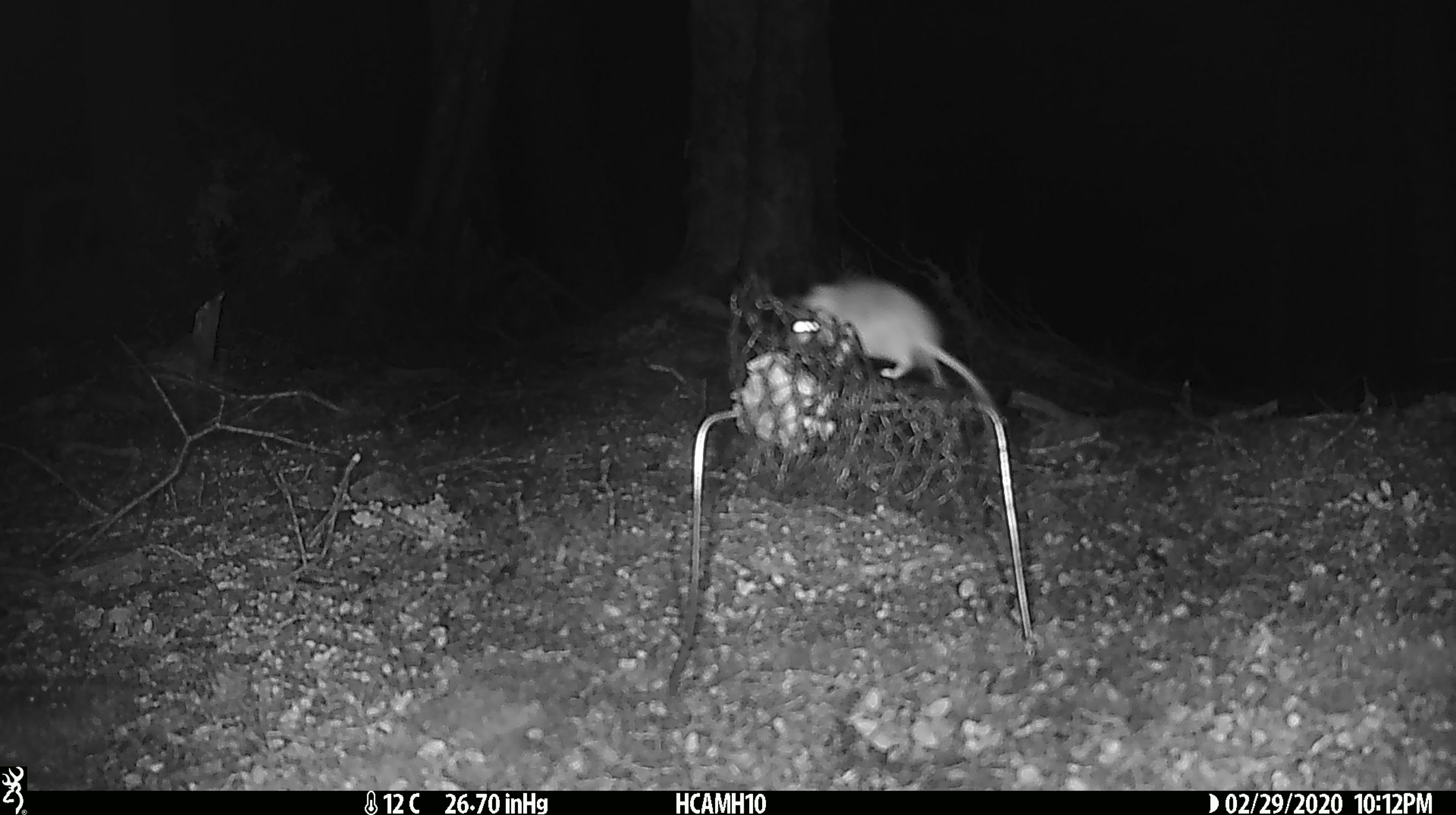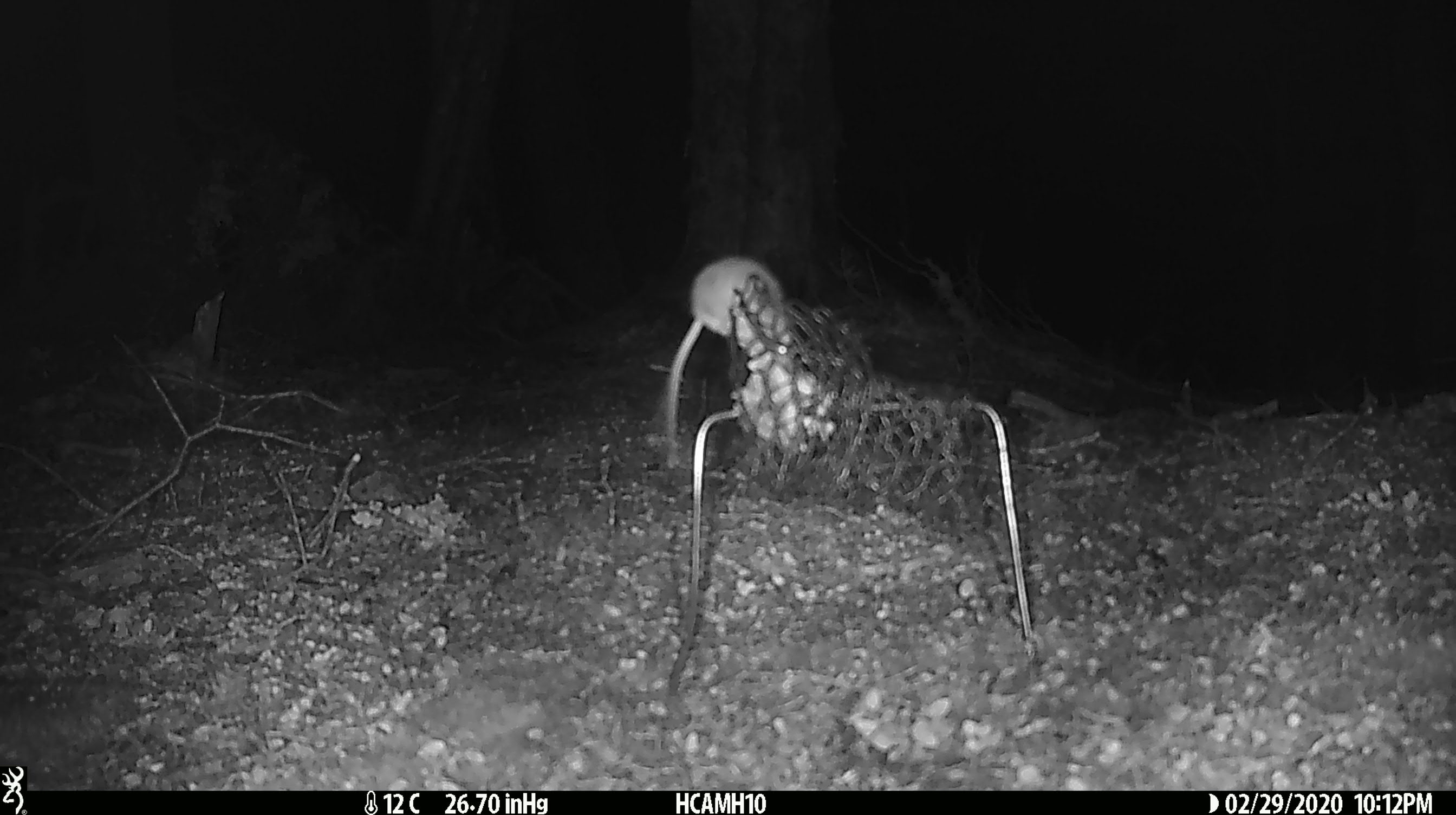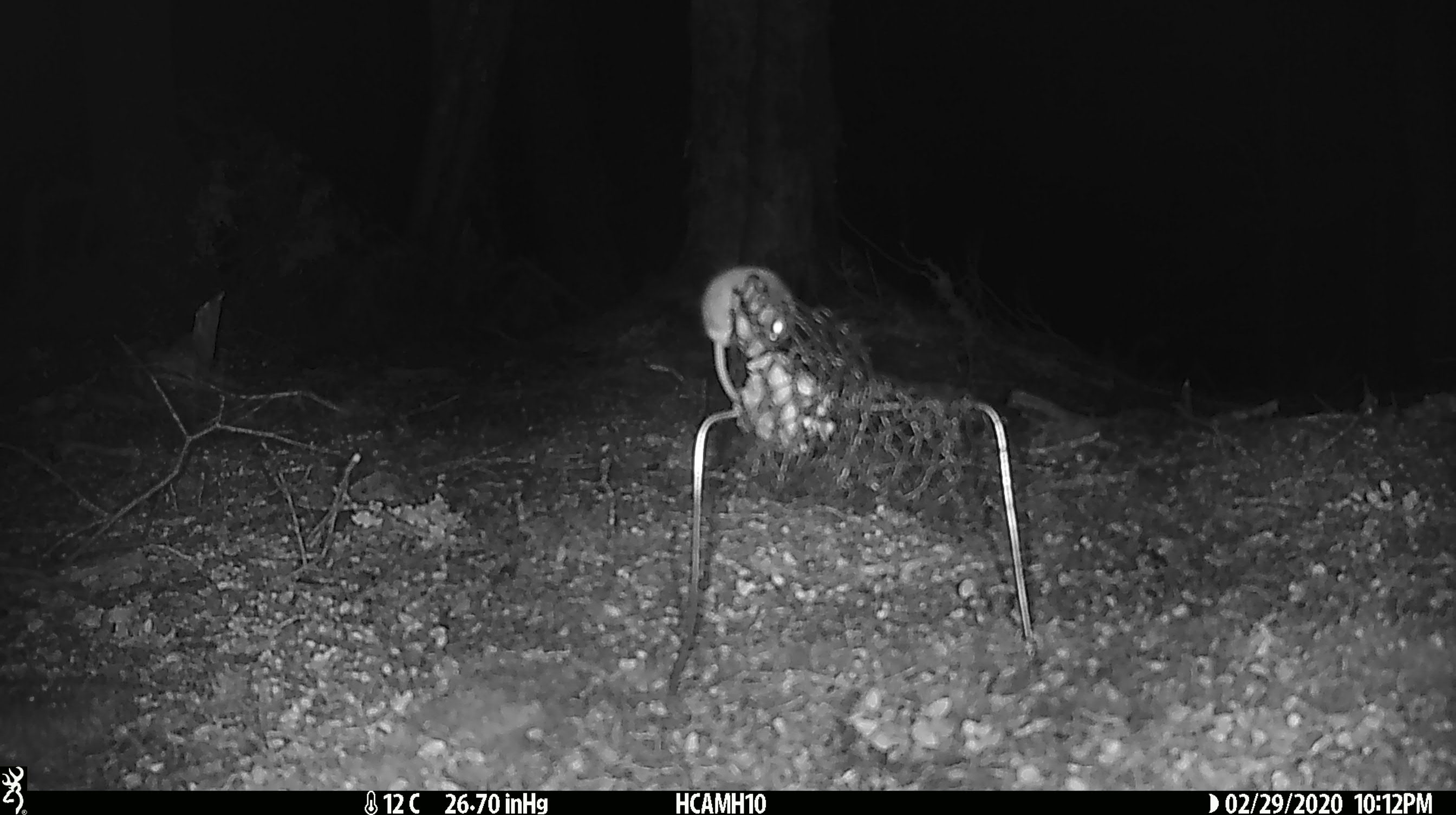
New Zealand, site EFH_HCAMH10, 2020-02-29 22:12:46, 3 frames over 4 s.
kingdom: Animalia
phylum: Chordata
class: Mammalia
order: Rodentia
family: Muridae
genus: Mus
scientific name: Mus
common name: mouse